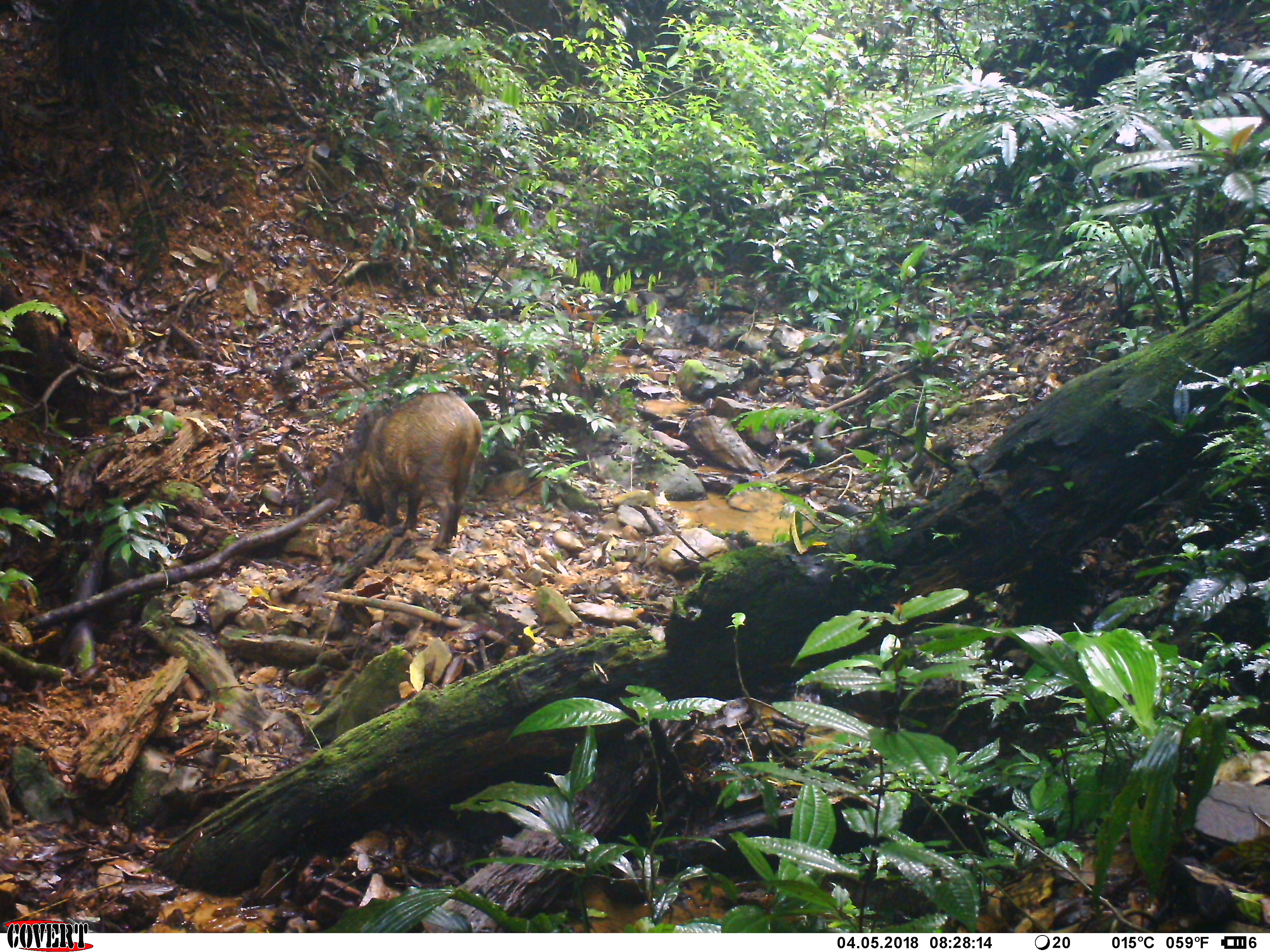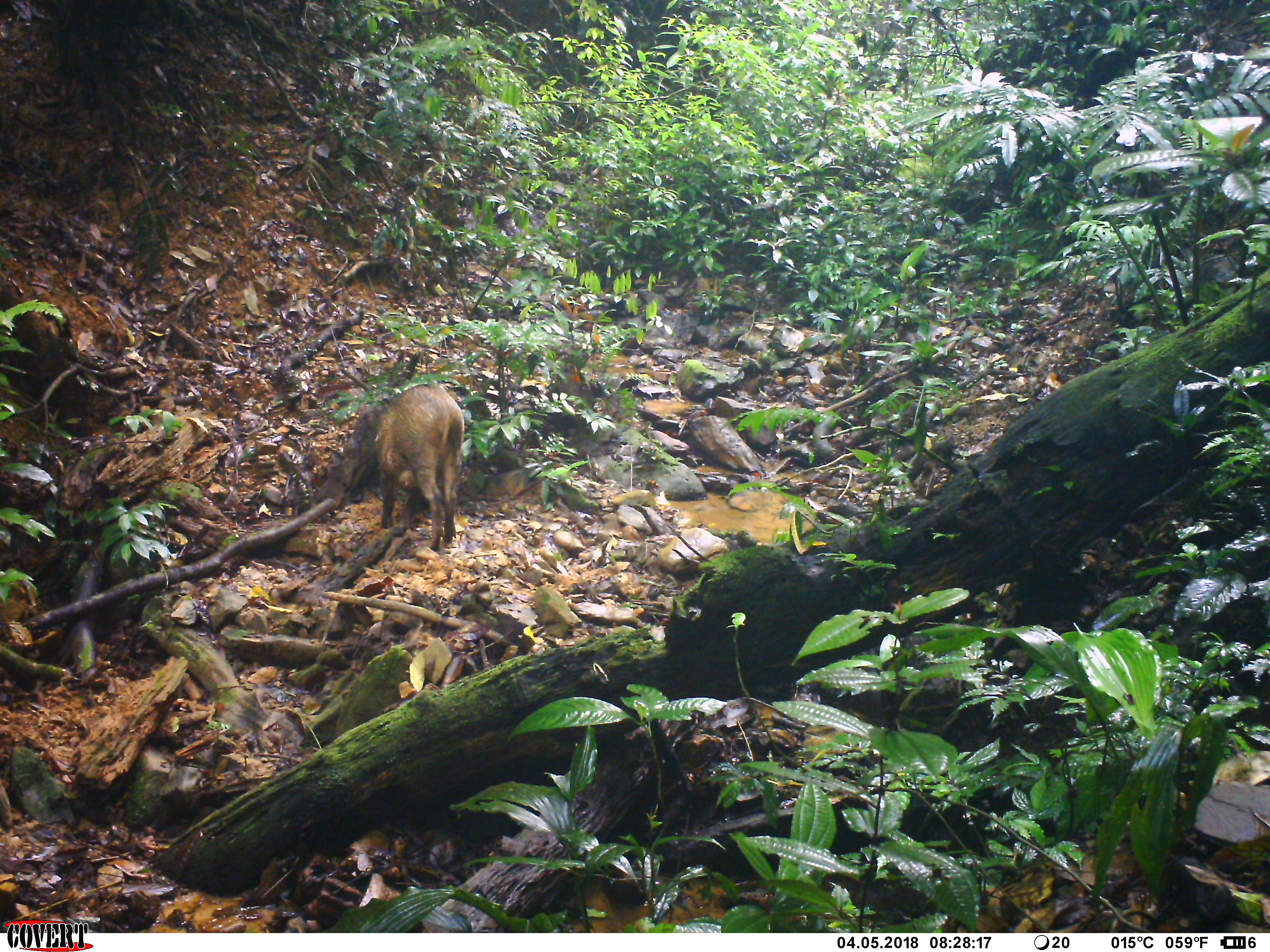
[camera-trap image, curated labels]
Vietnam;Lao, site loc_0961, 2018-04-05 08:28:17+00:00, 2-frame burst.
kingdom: Animalia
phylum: Chordata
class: Mammalia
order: Artiodactyla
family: Suidae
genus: Sus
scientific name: Sus scrofa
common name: eurasian wild pig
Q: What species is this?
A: Eurasian wild pig (Sus scrofa).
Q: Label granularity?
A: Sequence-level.